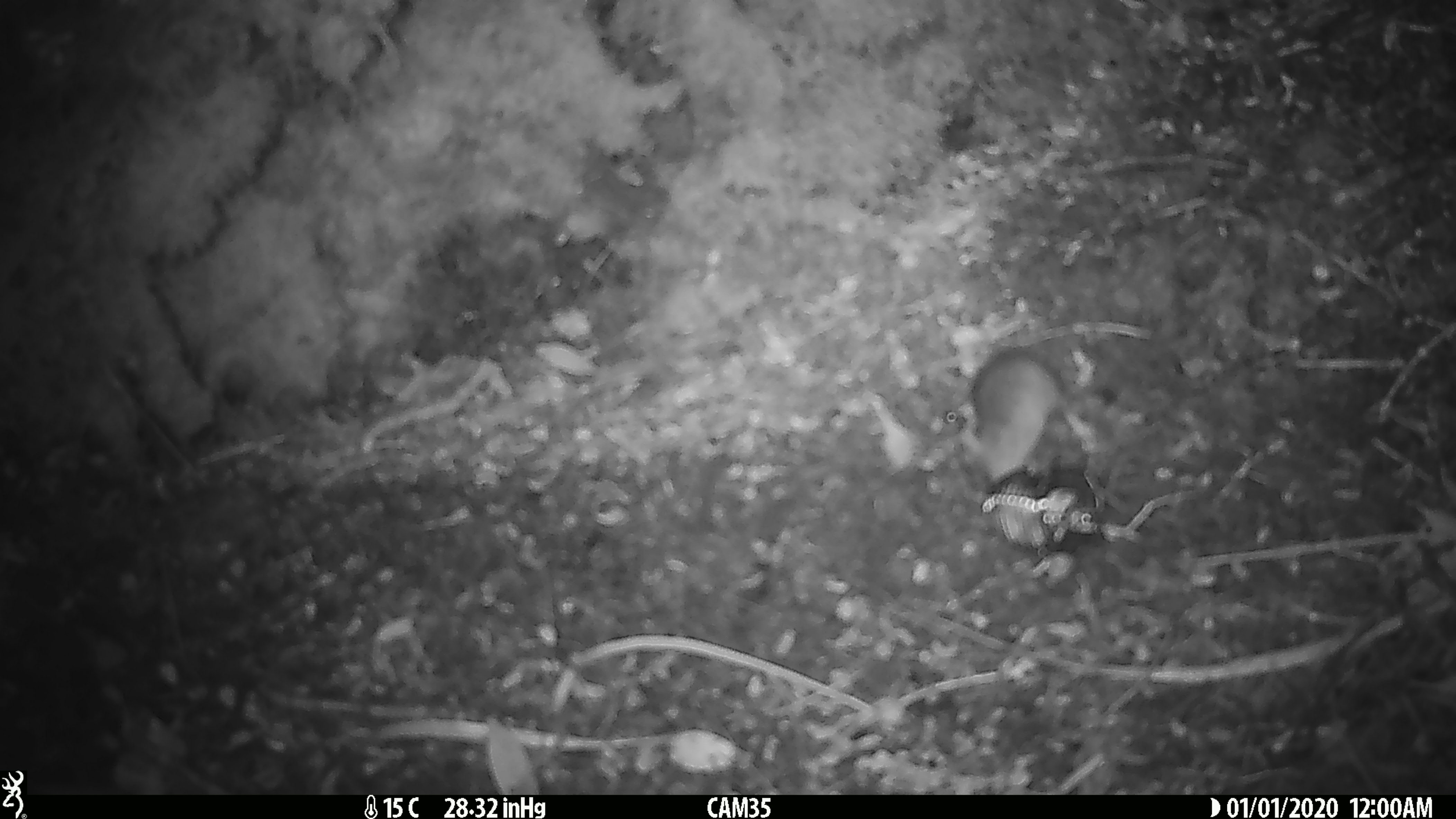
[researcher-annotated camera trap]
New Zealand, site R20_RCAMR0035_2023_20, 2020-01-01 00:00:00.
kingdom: Animalia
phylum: Chordata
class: Mammalia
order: Rodentia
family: Muridae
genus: Mus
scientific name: Mus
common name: mouse